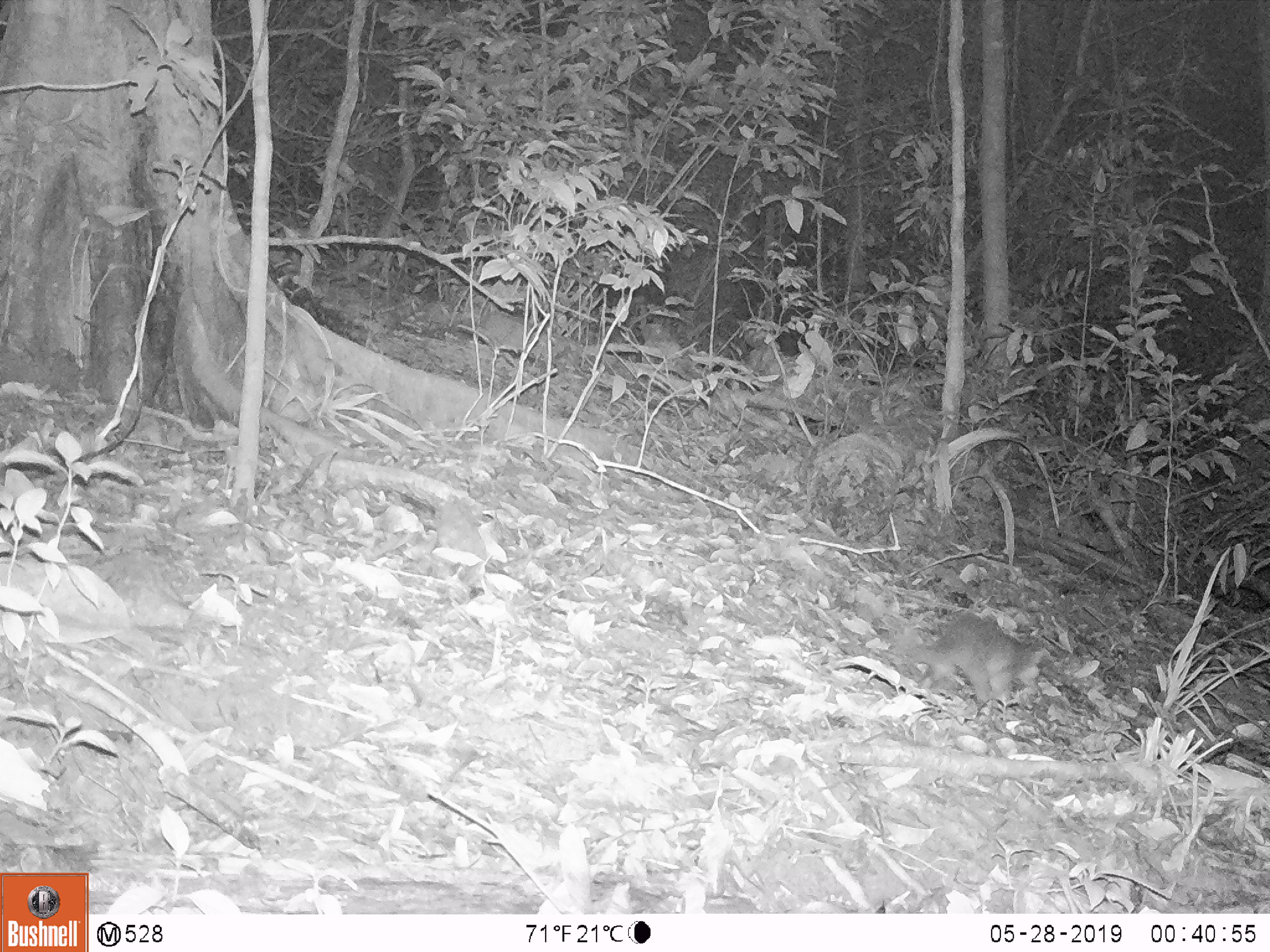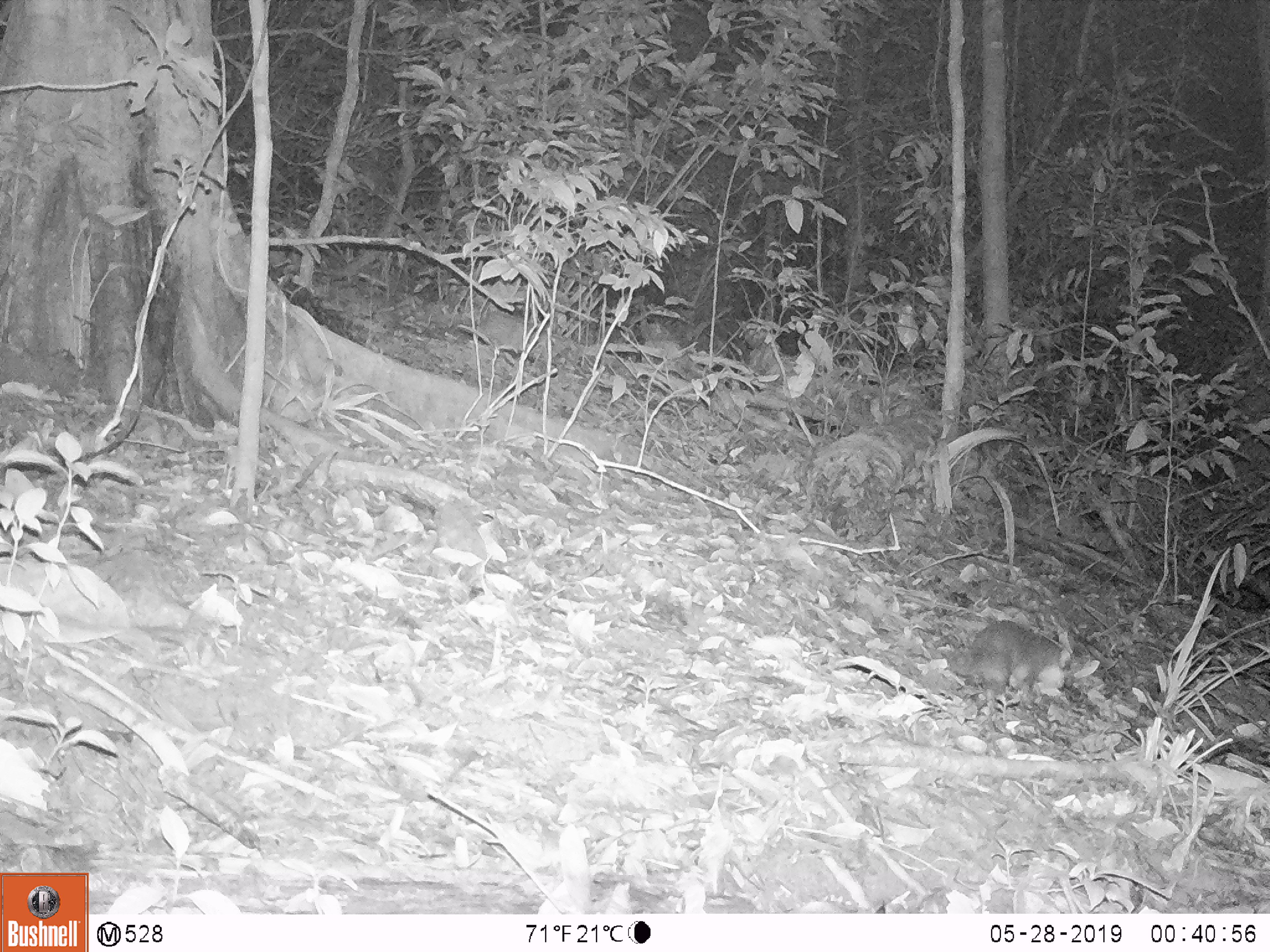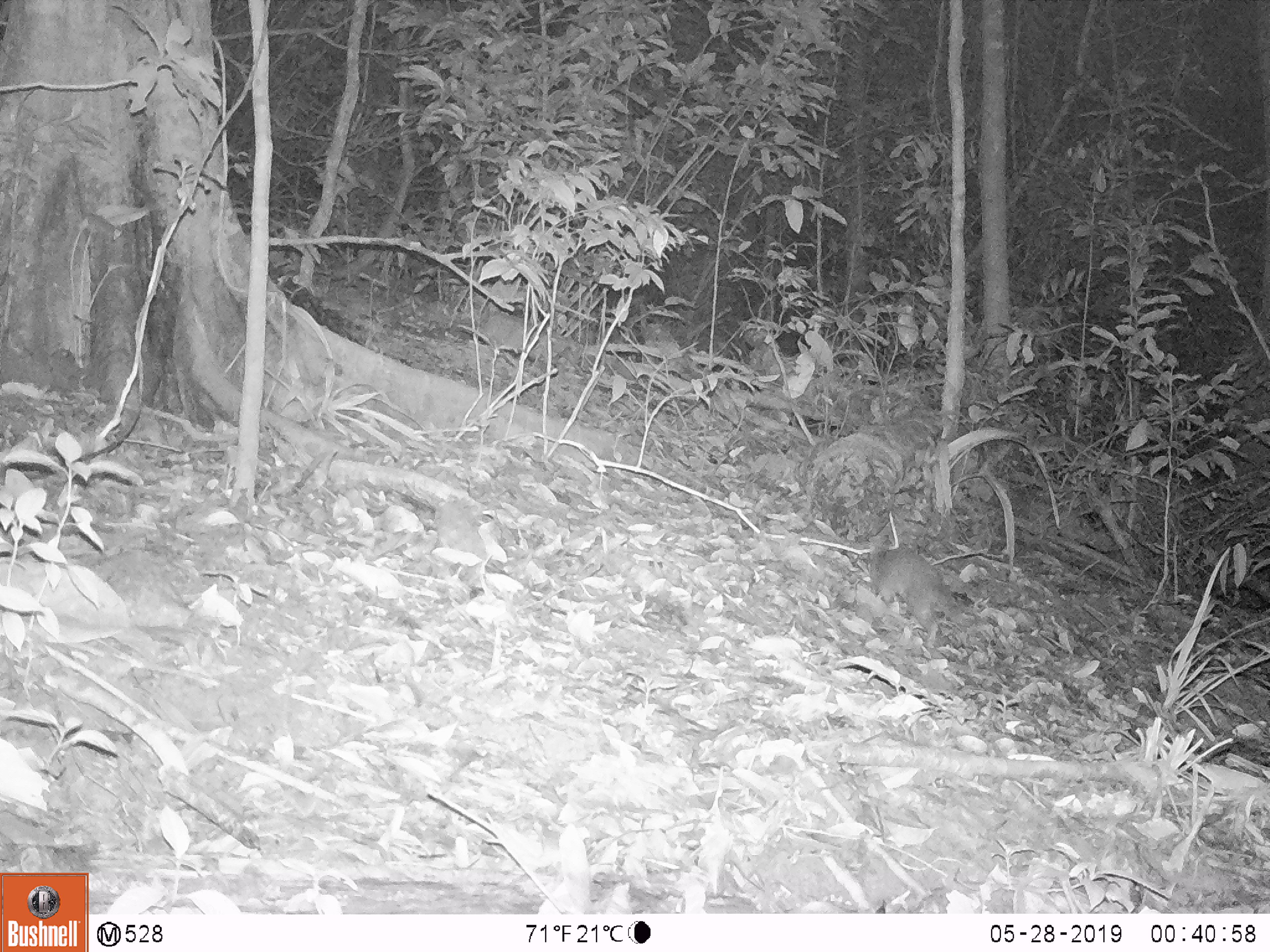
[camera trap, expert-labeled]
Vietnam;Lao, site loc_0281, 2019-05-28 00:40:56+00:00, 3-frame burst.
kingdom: Animalia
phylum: Chordata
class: Mammalia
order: Carnivora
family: Mustelidae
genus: Melogale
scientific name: Melogale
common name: ferret badger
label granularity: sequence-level